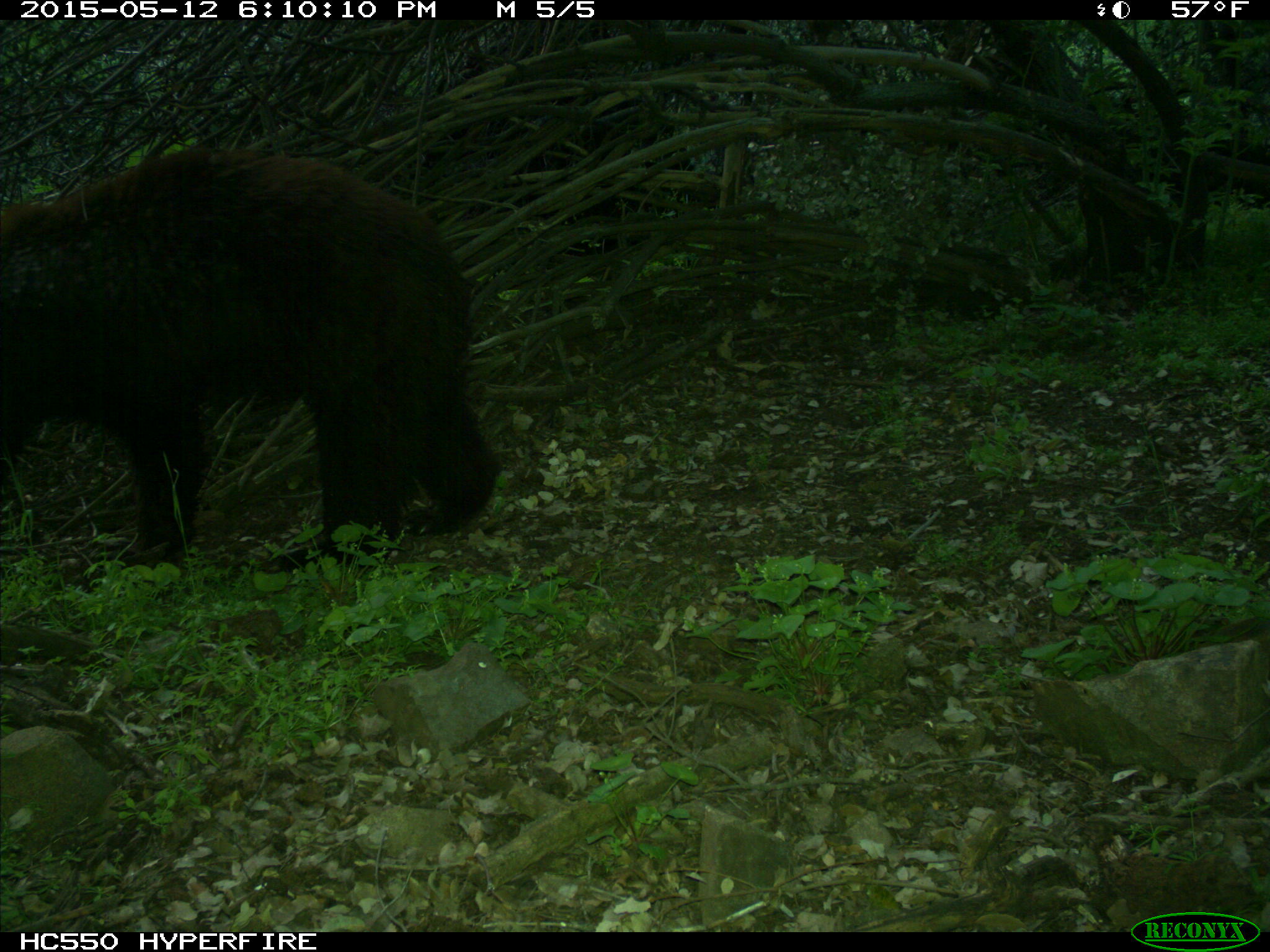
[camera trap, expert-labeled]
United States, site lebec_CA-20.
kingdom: Animalia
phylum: Chordata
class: Mammalia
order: Carnivora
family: Ursidae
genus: Ursus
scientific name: Ursus americanus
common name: american black bear